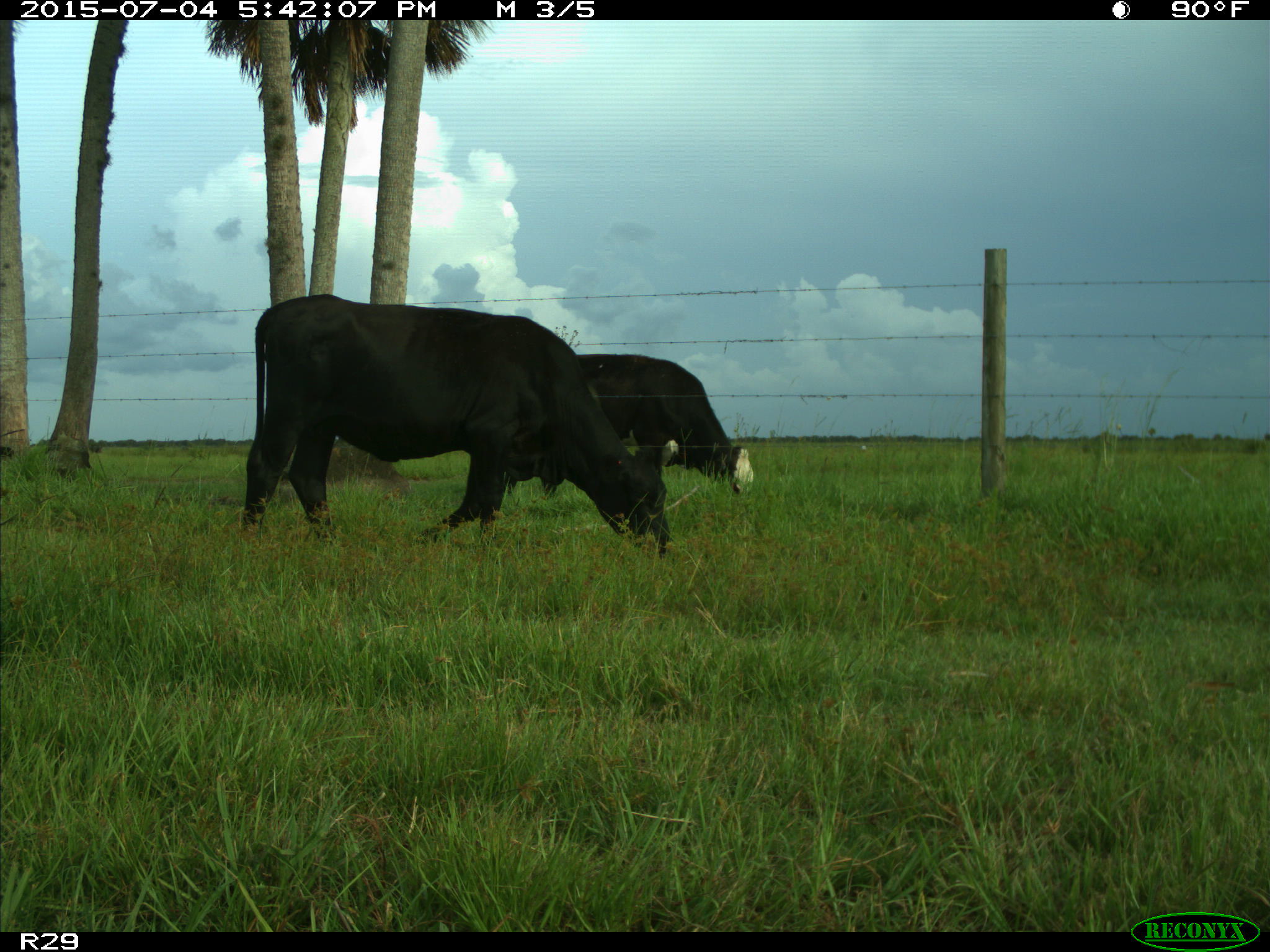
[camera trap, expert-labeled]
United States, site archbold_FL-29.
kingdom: Animalia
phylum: Chordata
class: Mammalia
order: Artiodactyla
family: Bovidae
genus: Bos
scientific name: Bos taurus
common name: domestic cow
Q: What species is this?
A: Bos taurus (domestic cow).